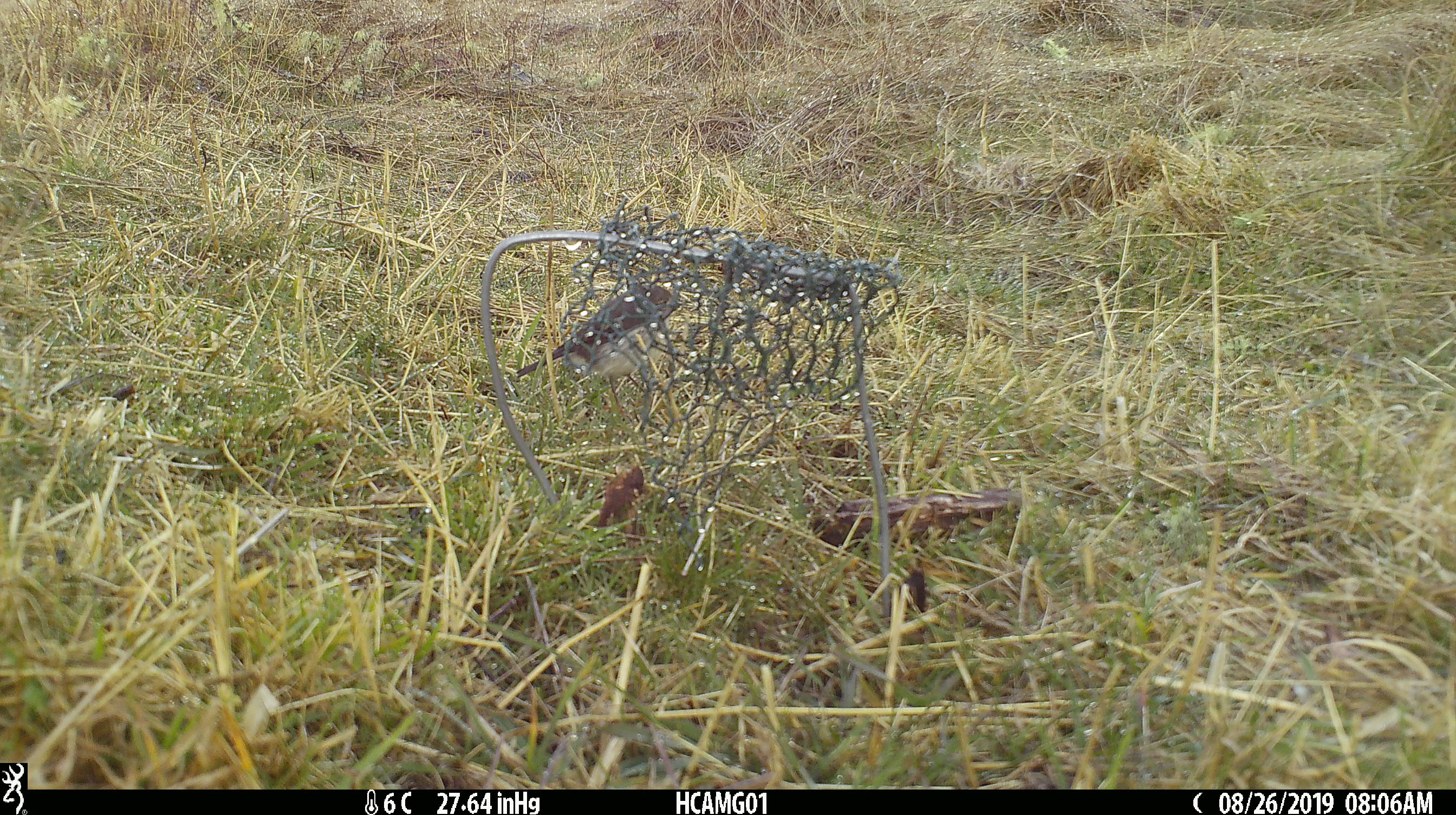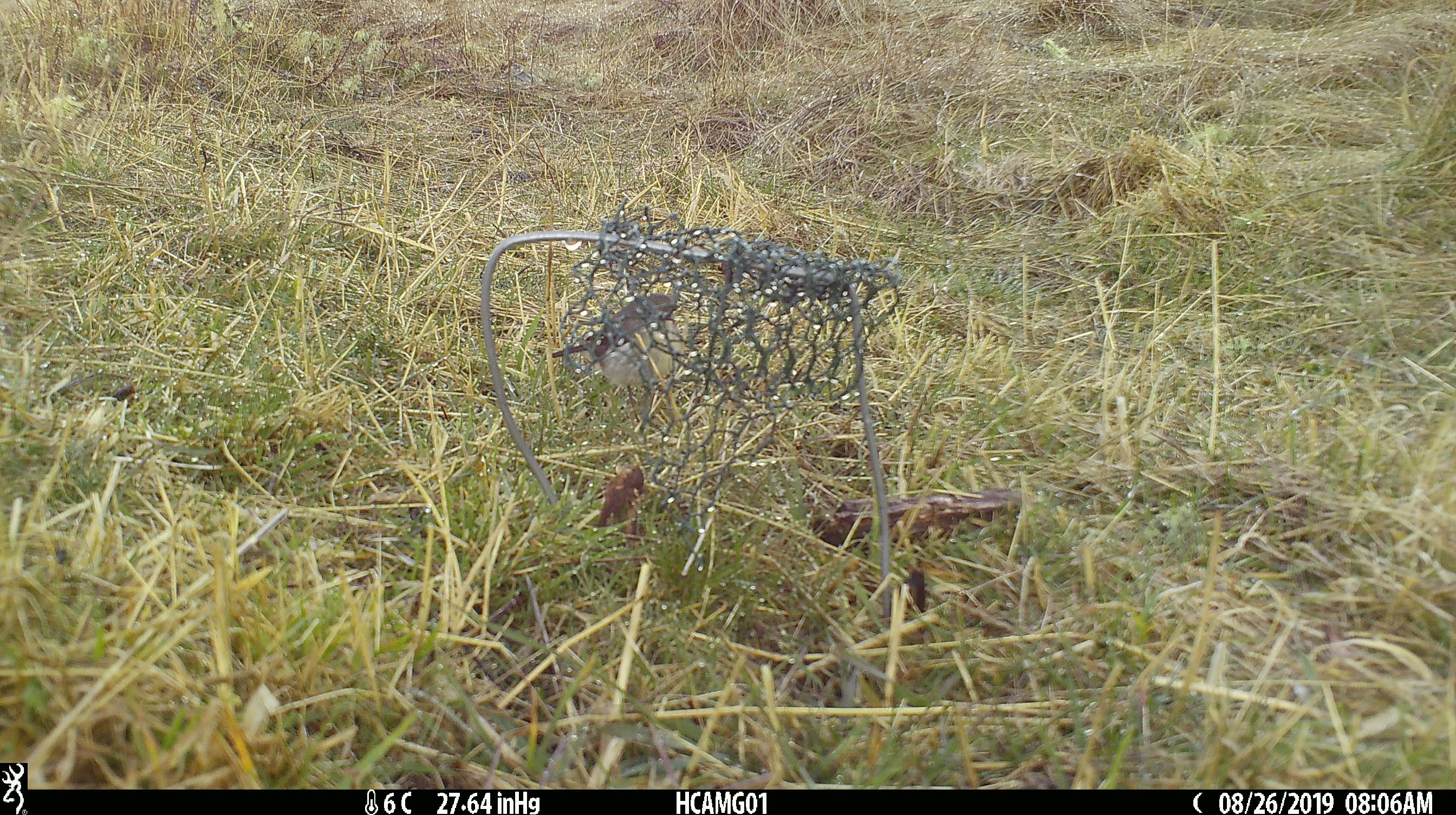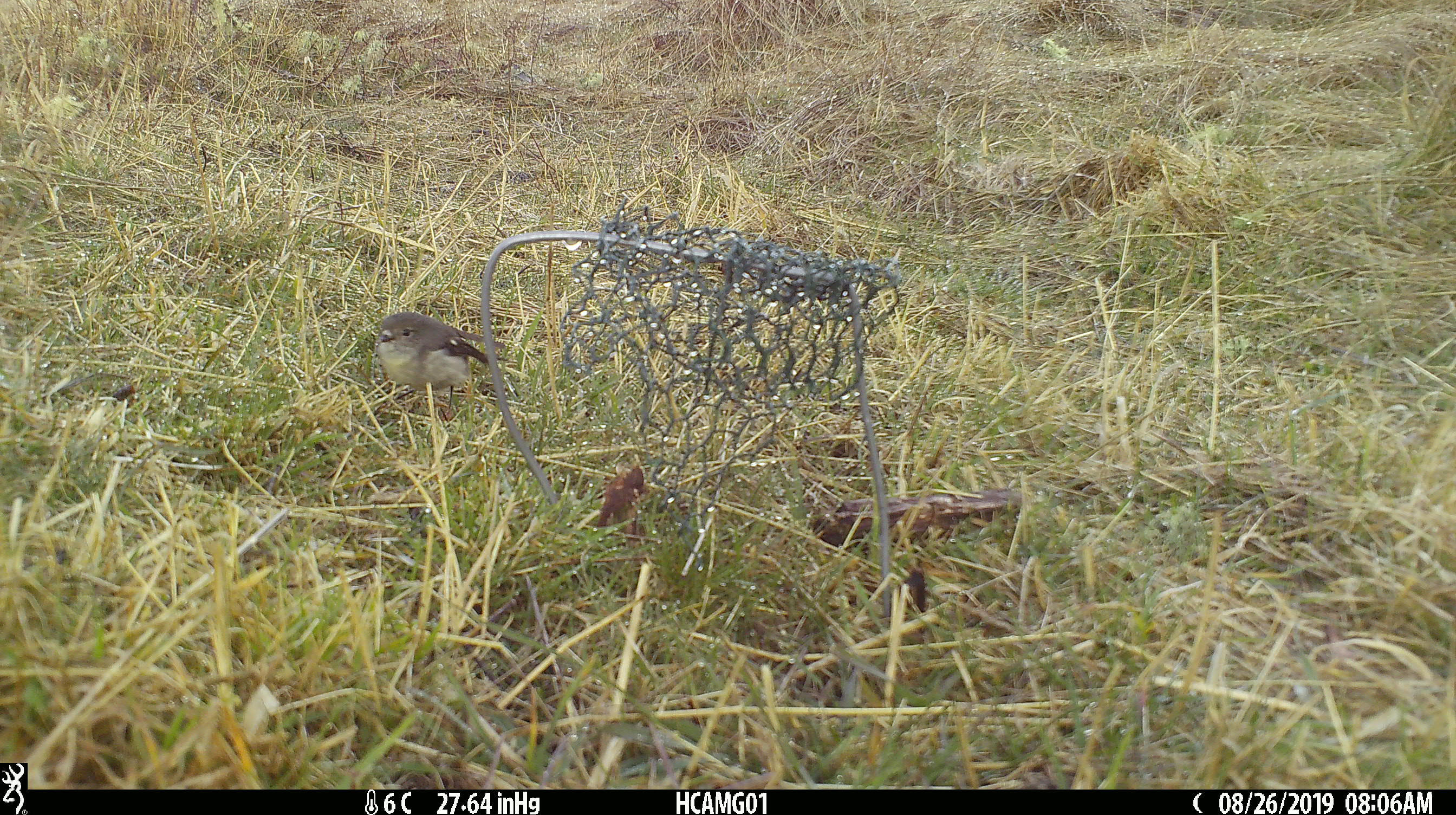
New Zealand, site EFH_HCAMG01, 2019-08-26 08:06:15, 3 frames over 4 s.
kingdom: Animalia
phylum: Chordata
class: Aves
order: Passeriformes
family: Petroicidae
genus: Petroica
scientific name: Petroica macrocephala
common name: tomtit